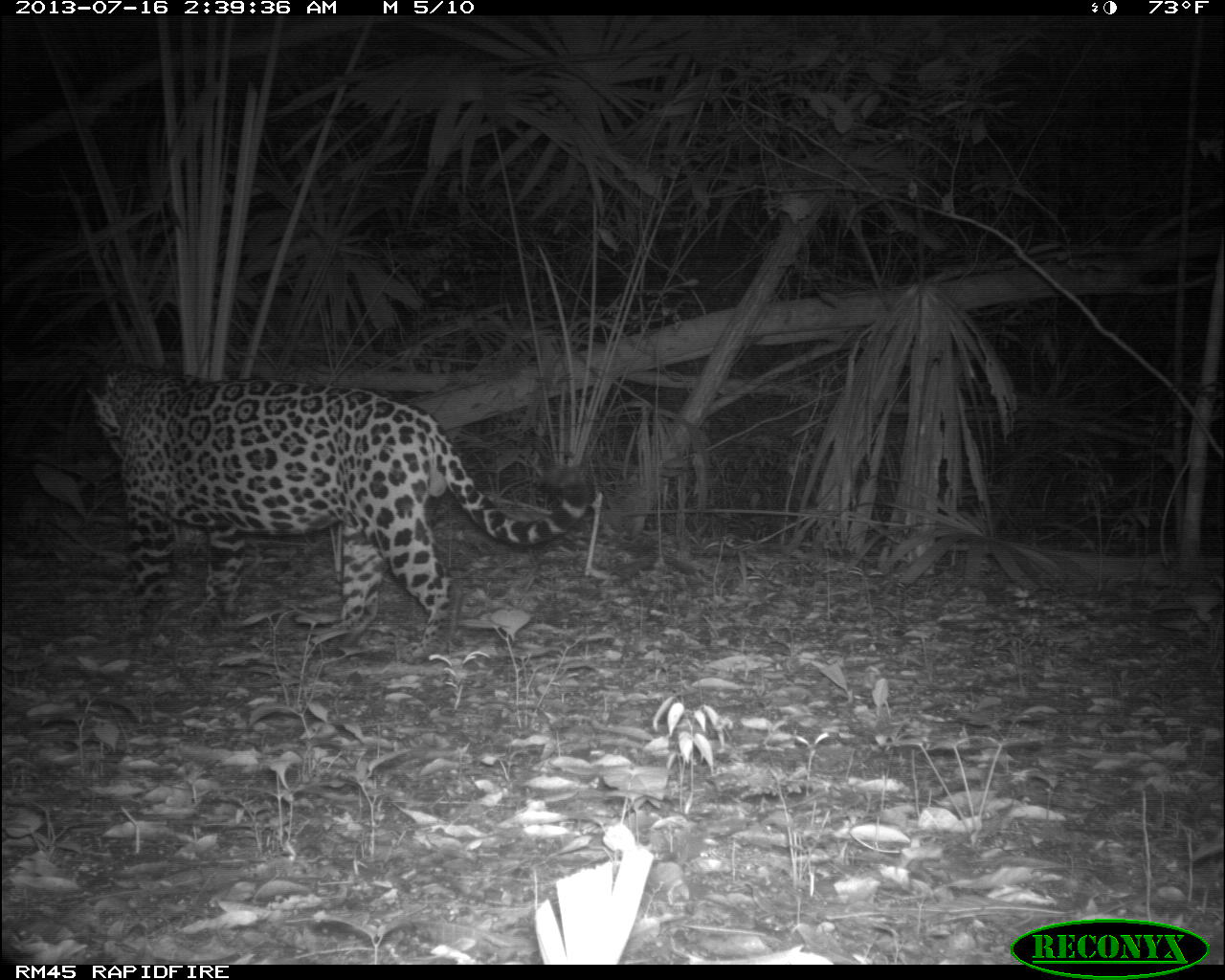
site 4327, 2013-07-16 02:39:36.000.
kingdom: Animalia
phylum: Chordata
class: Mammalia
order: Carnivora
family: Felidae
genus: Panthera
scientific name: Panthera onca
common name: jaguar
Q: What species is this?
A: Panthera onca (jaguar).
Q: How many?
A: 1.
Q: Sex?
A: Male.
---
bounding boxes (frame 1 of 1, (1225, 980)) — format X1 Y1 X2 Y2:
panthera onca: 83 359 600 658